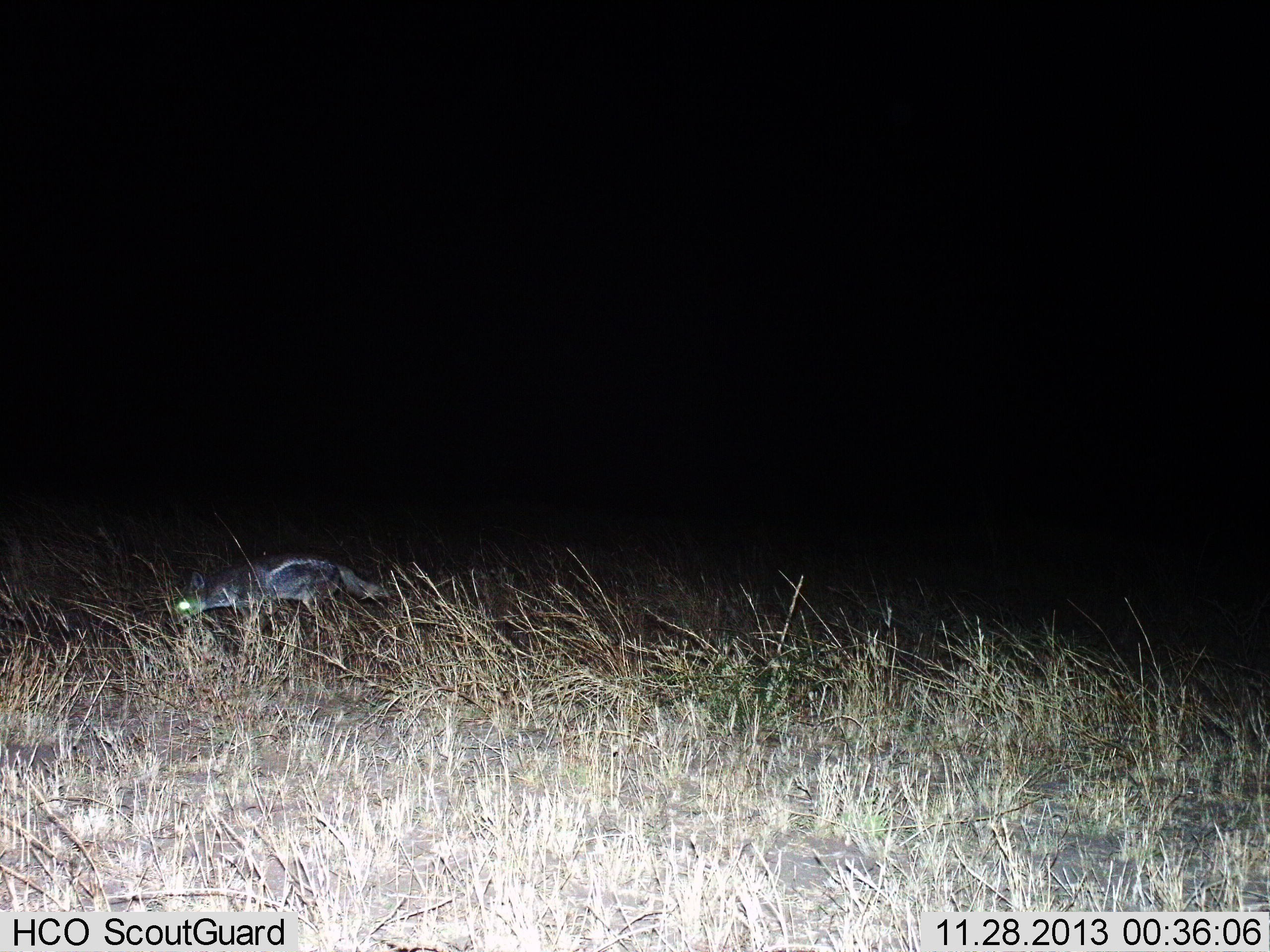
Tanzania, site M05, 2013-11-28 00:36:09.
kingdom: Animalia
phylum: Chordata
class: Mammalia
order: Carnivora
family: Canidae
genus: Lupulella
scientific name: Lupulella mesomelas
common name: black-backed jackal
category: jackal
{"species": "jackal (black-backed jackal) (Lupulella mesomelas)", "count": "1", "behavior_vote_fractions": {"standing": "17%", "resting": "0%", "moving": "83%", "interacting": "0%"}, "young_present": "0%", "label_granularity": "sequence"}